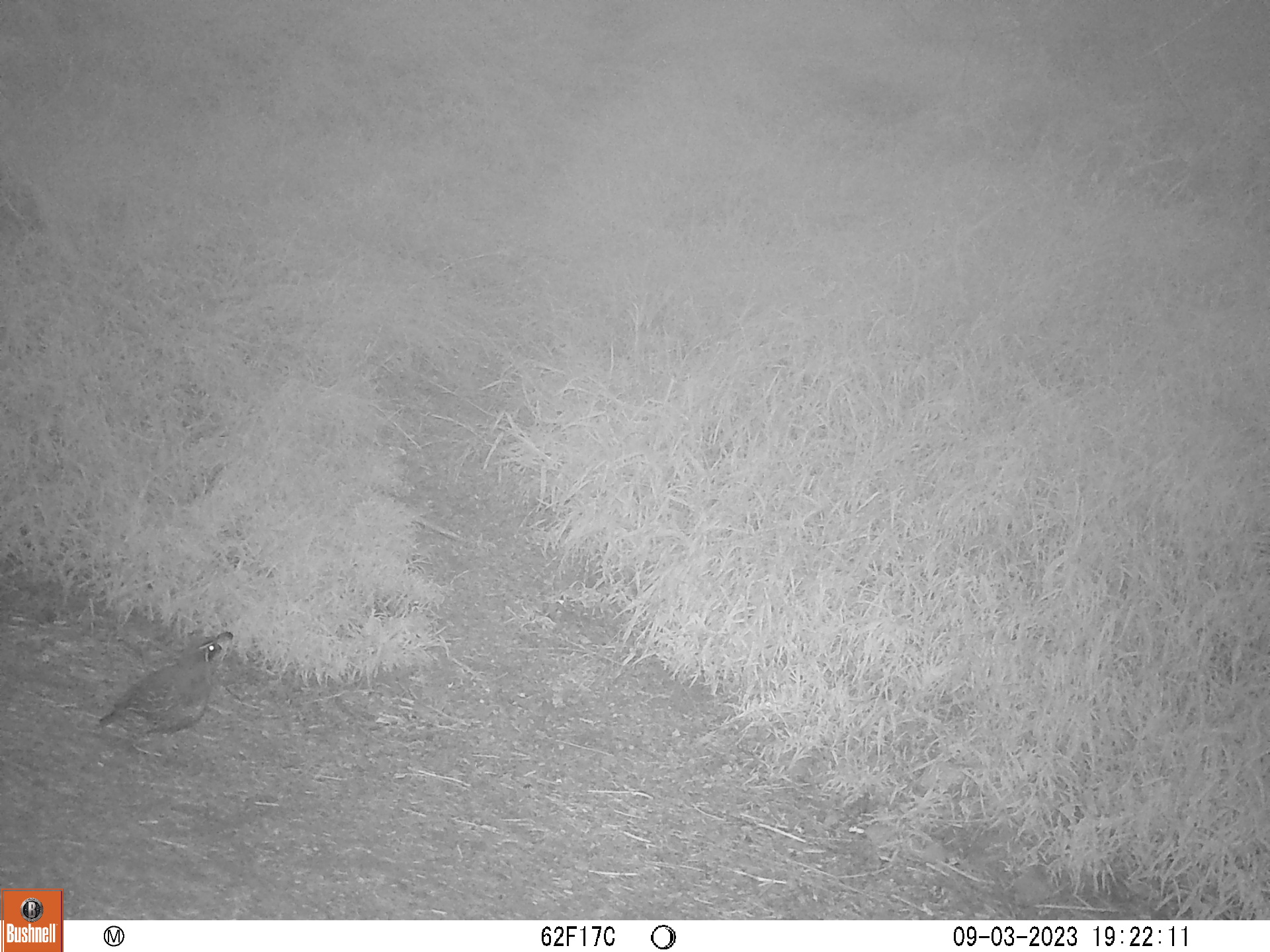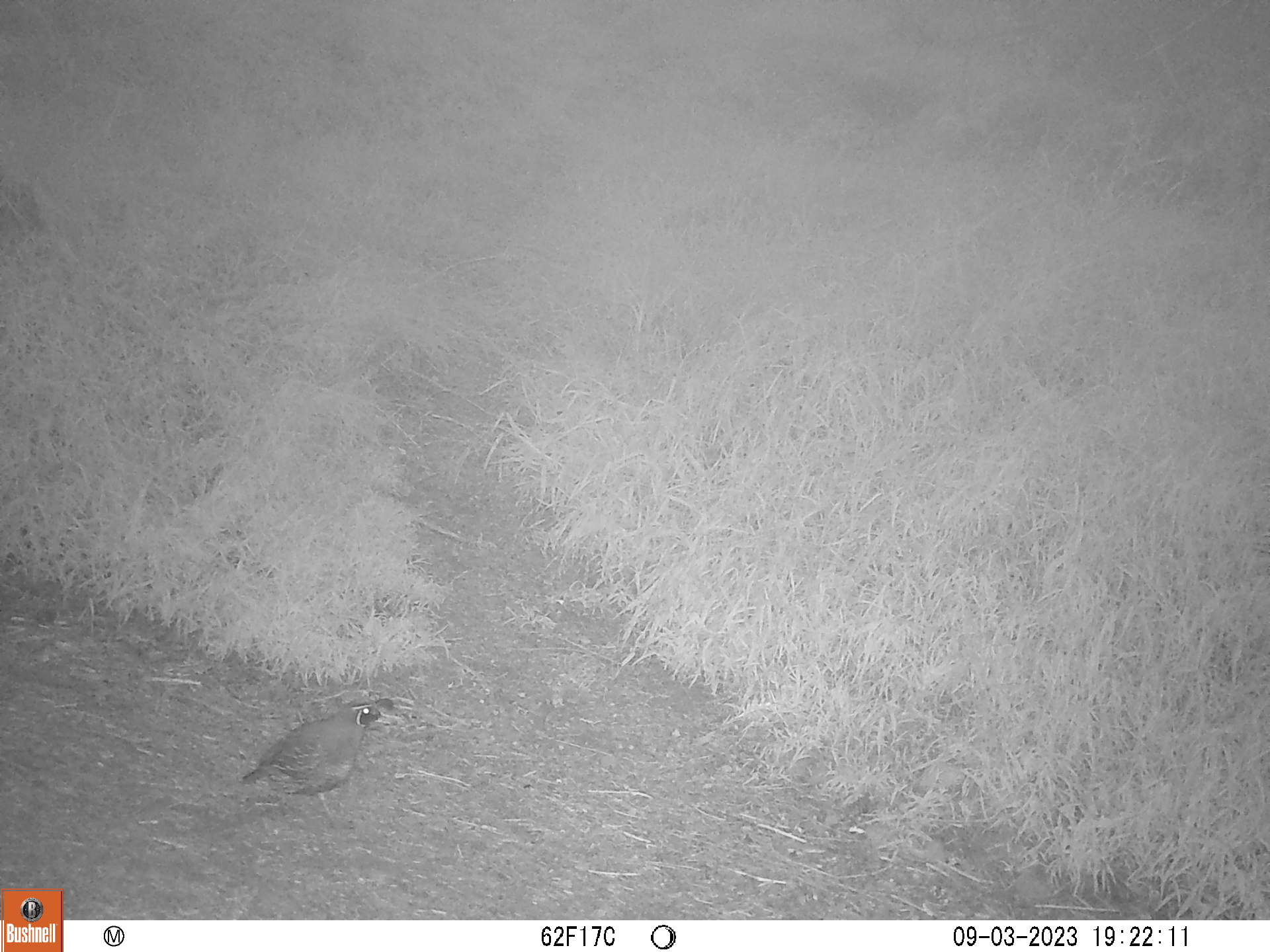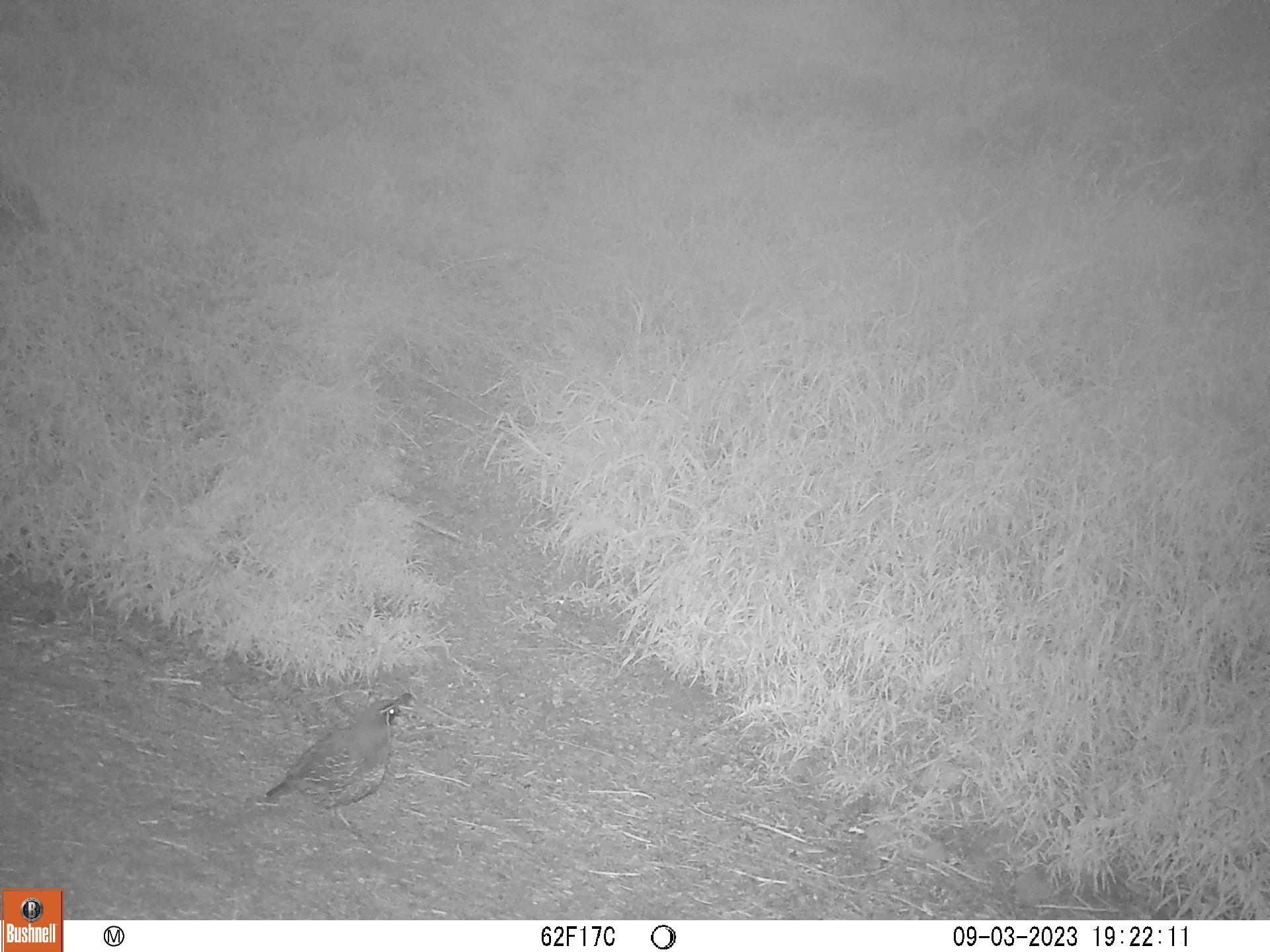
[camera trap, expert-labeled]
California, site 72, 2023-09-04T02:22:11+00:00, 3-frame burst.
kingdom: Animalia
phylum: Chordata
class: Aves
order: Galliformes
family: Odontophoridae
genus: Callipepla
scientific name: Callipepla californica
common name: california quail